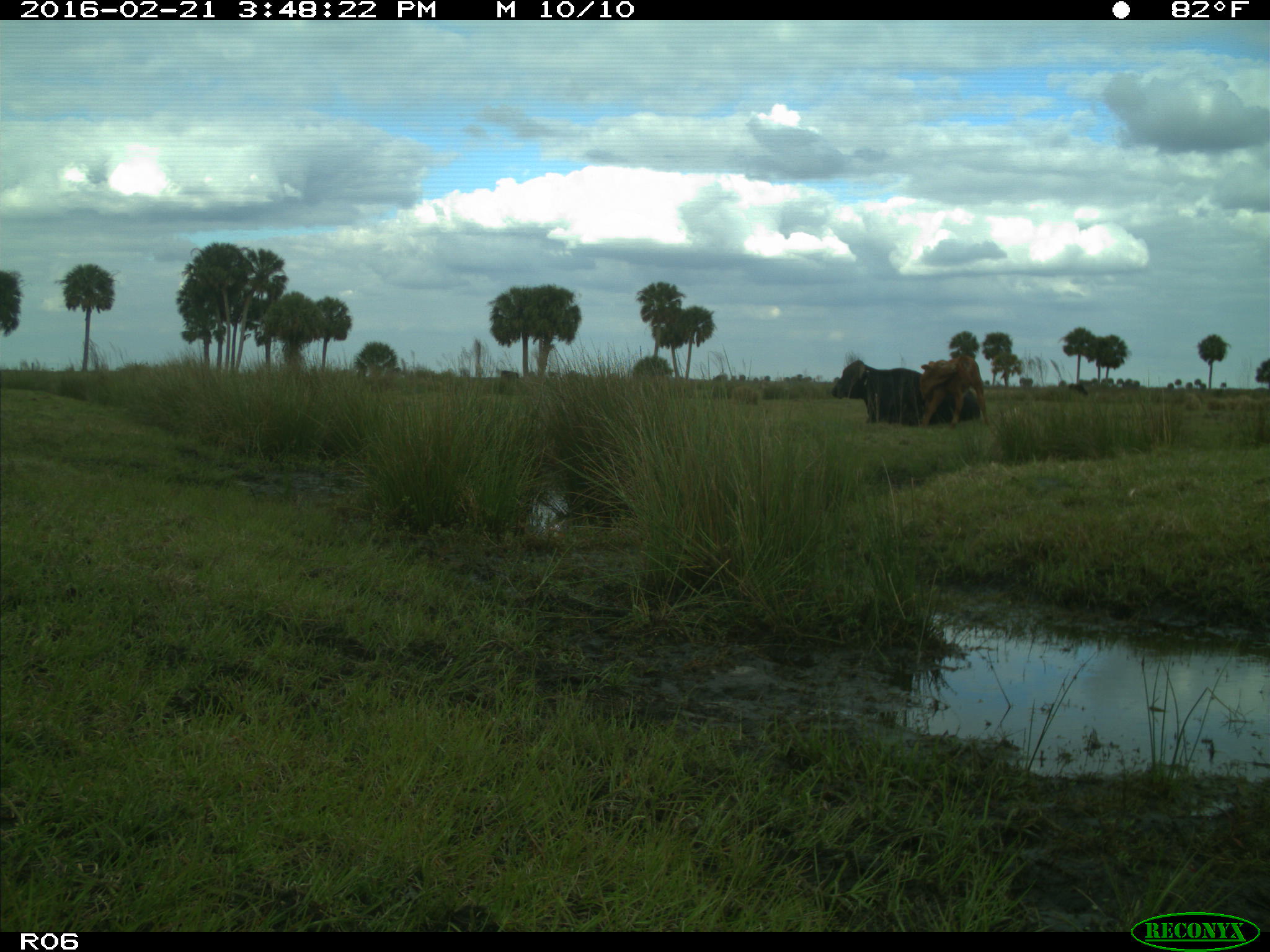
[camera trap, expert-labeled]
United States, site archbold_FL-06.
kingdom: Animalia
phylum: Chordata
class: Mammalia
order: Artiodactyla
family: Bovidae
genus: Bos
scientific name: Bos taurus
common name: domestic cow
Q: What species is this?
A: Bos taurus (domestic cow).